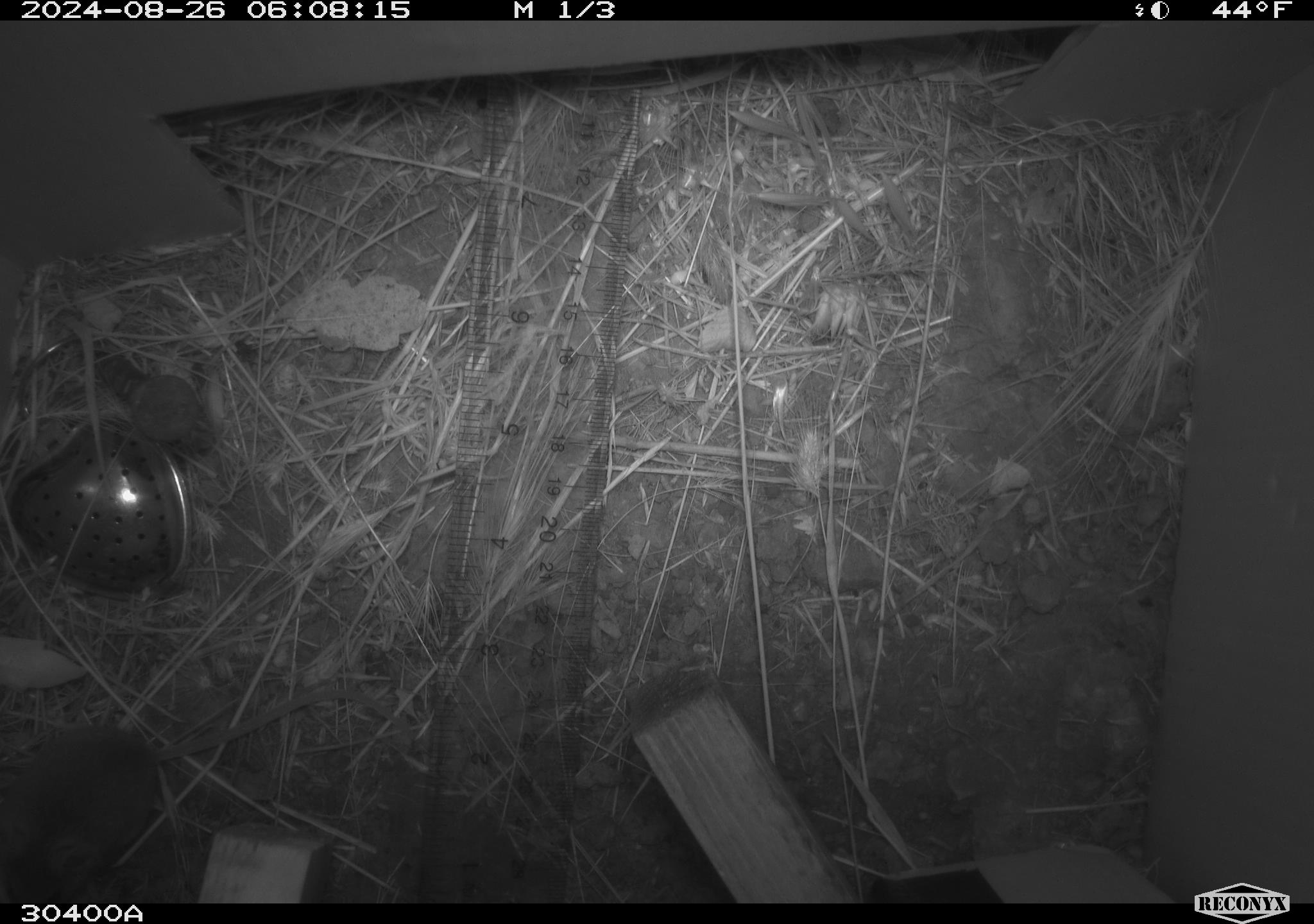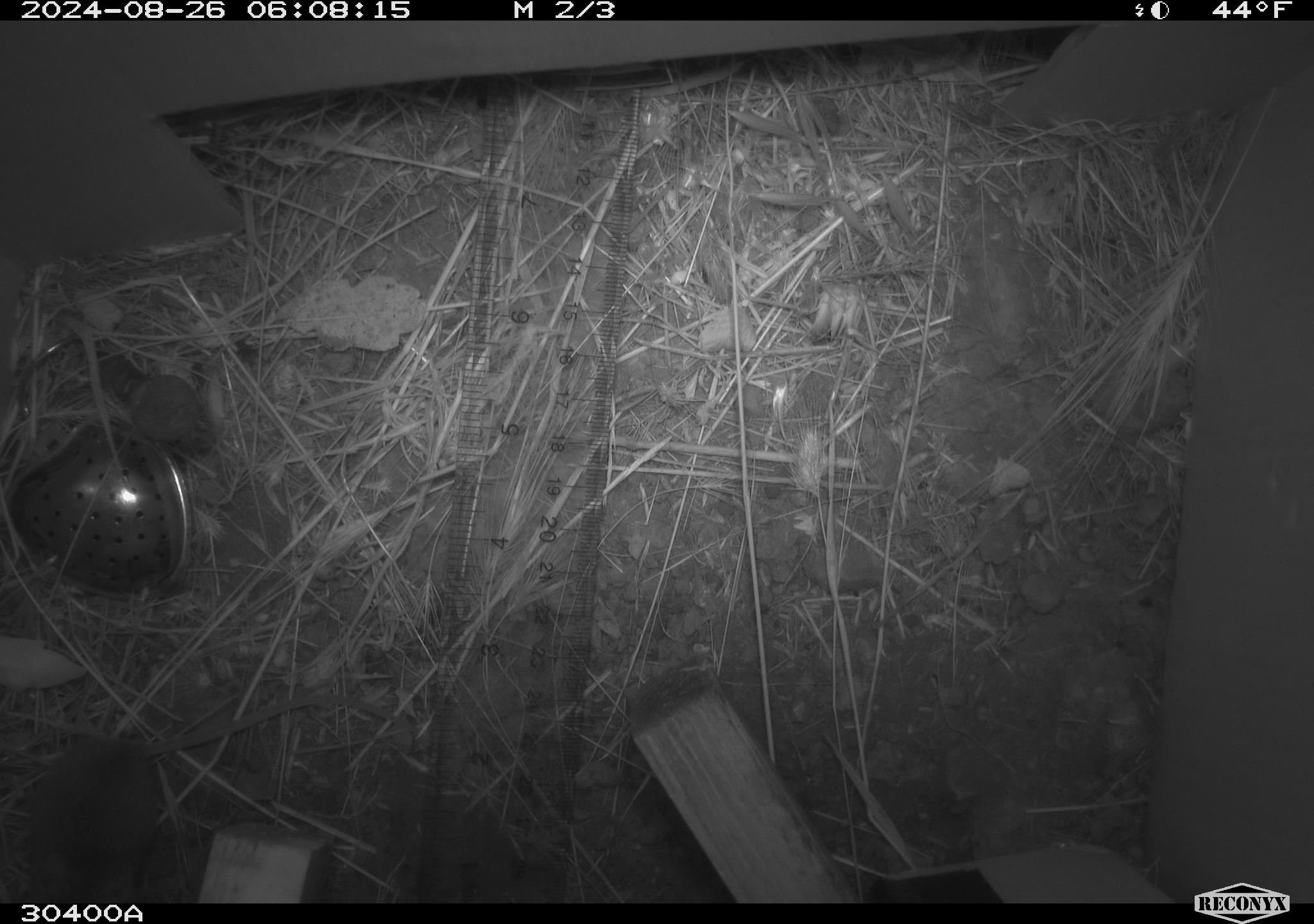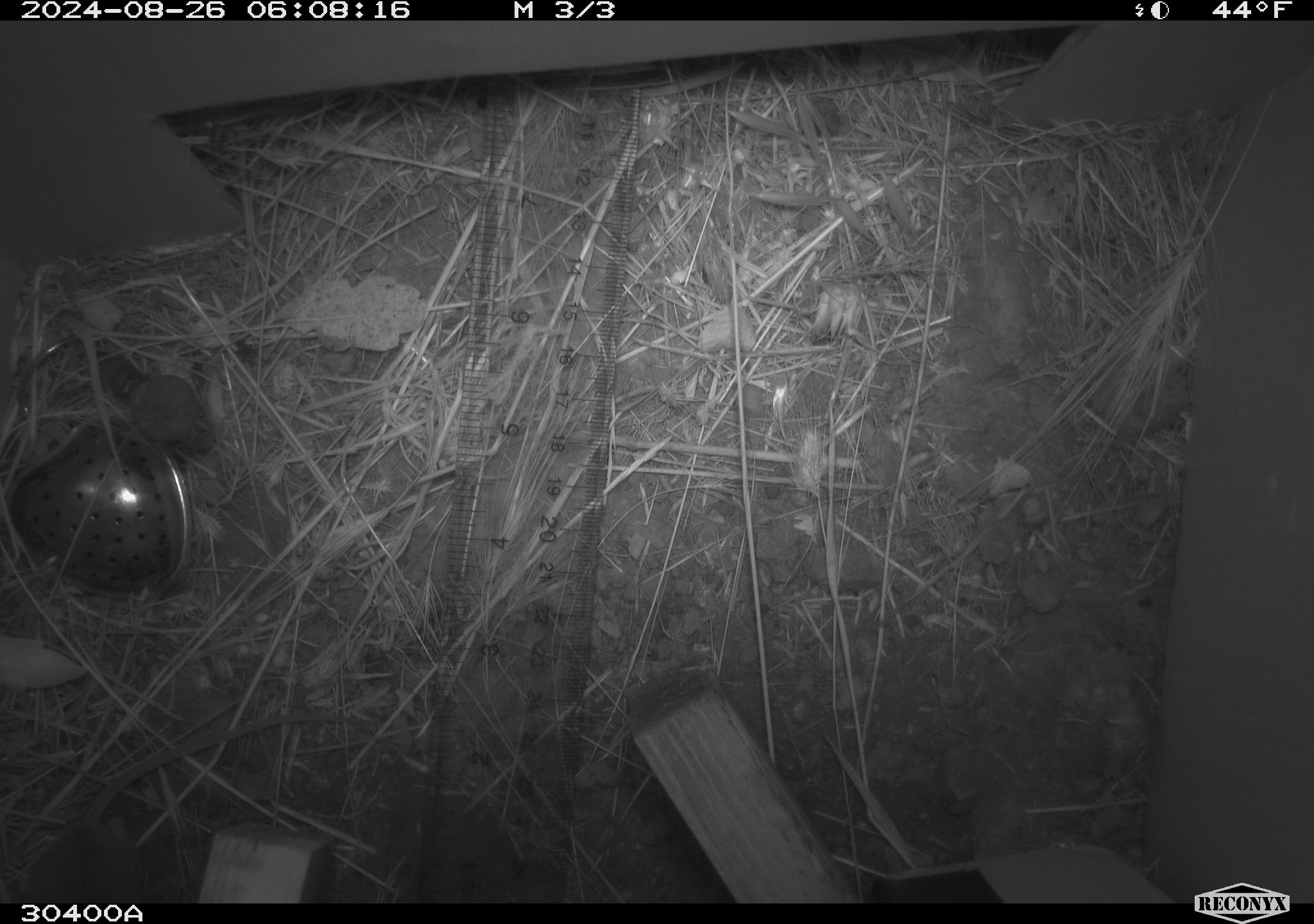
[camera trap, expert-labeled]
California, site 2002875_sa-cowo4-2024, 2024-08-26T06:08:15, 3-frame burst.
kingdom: Animalia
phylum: Chordata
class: Mammalia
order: Rodentia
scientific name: Rodentia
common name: mouse species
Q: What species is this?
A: Mouse species (Rodentia).